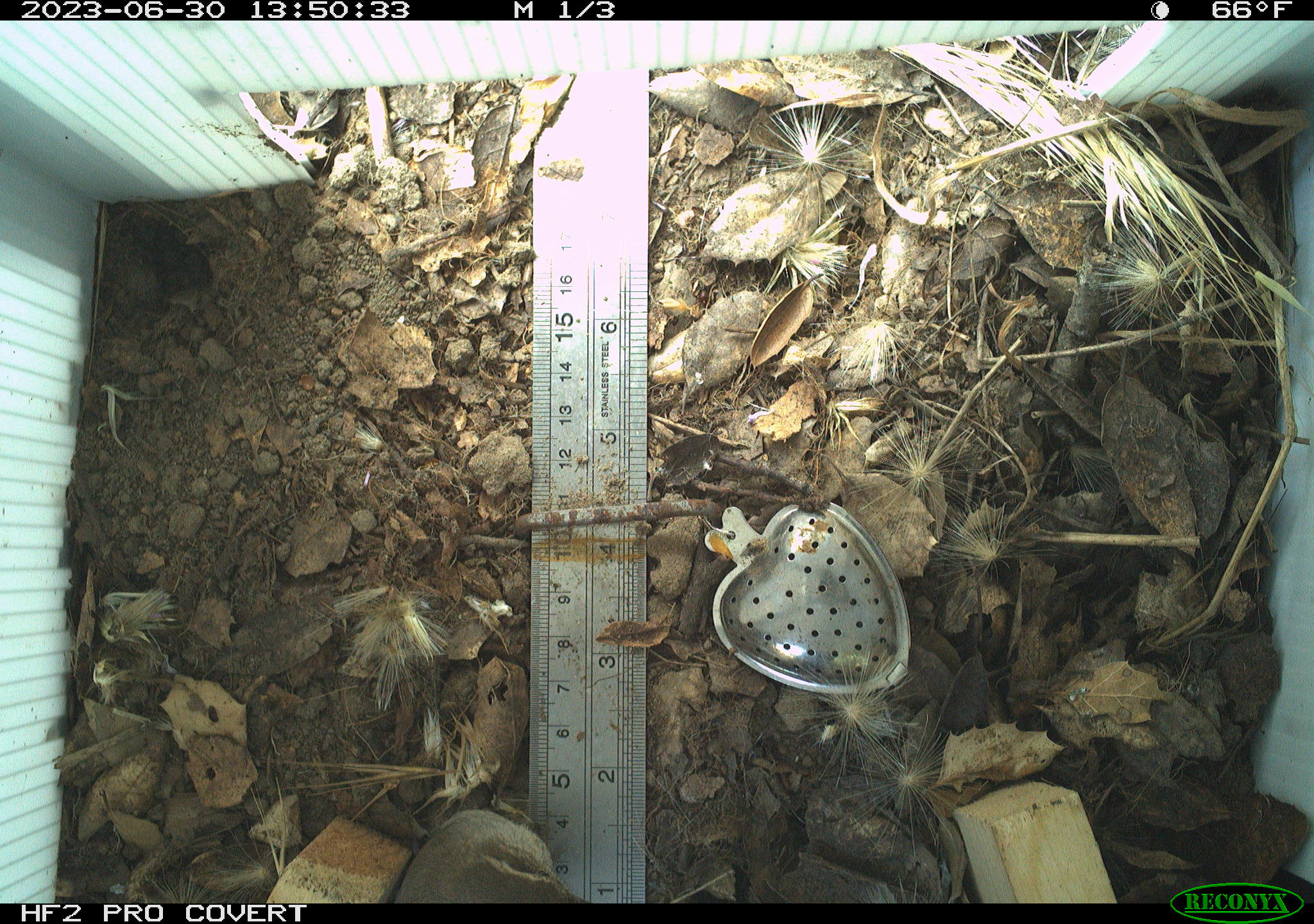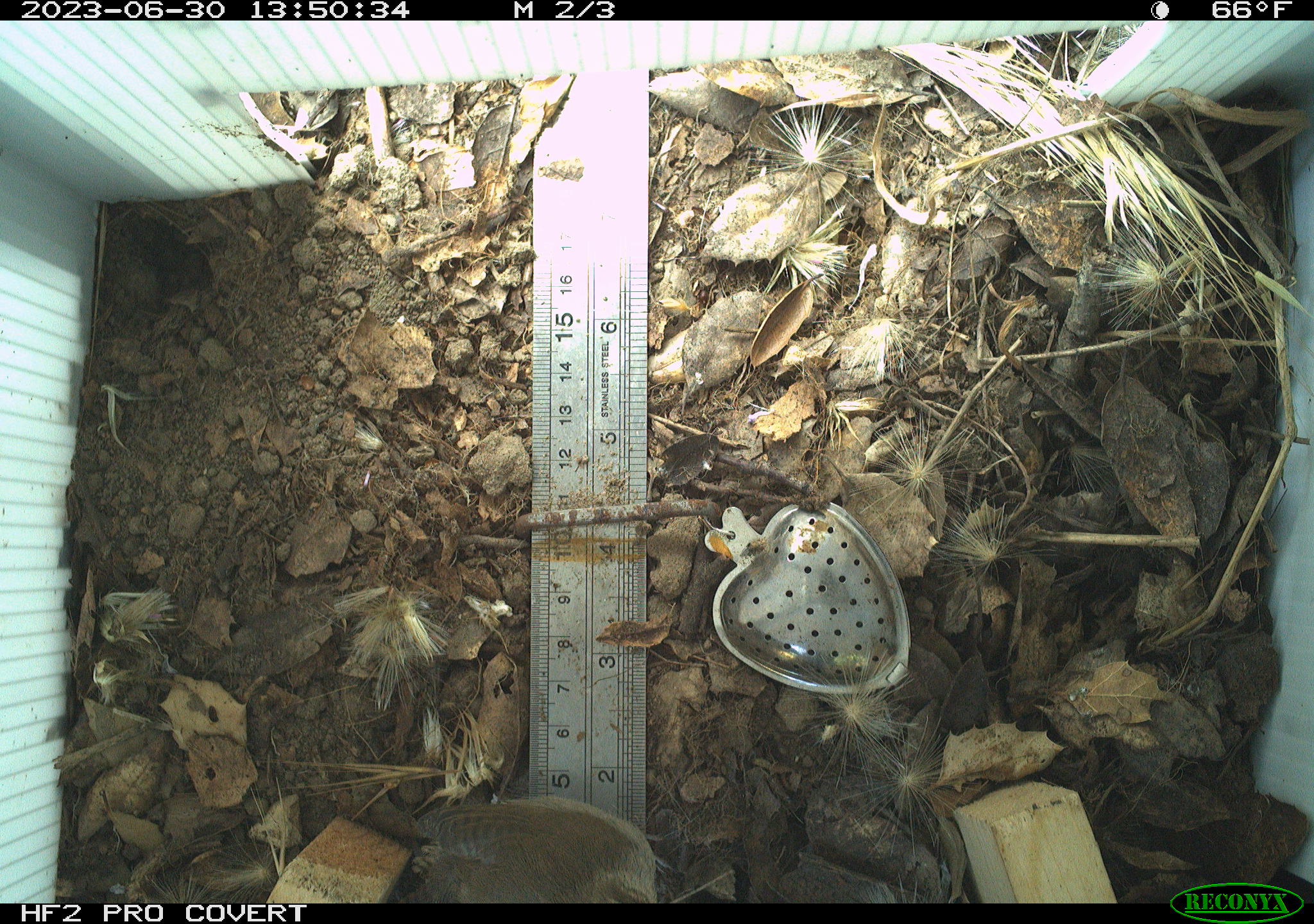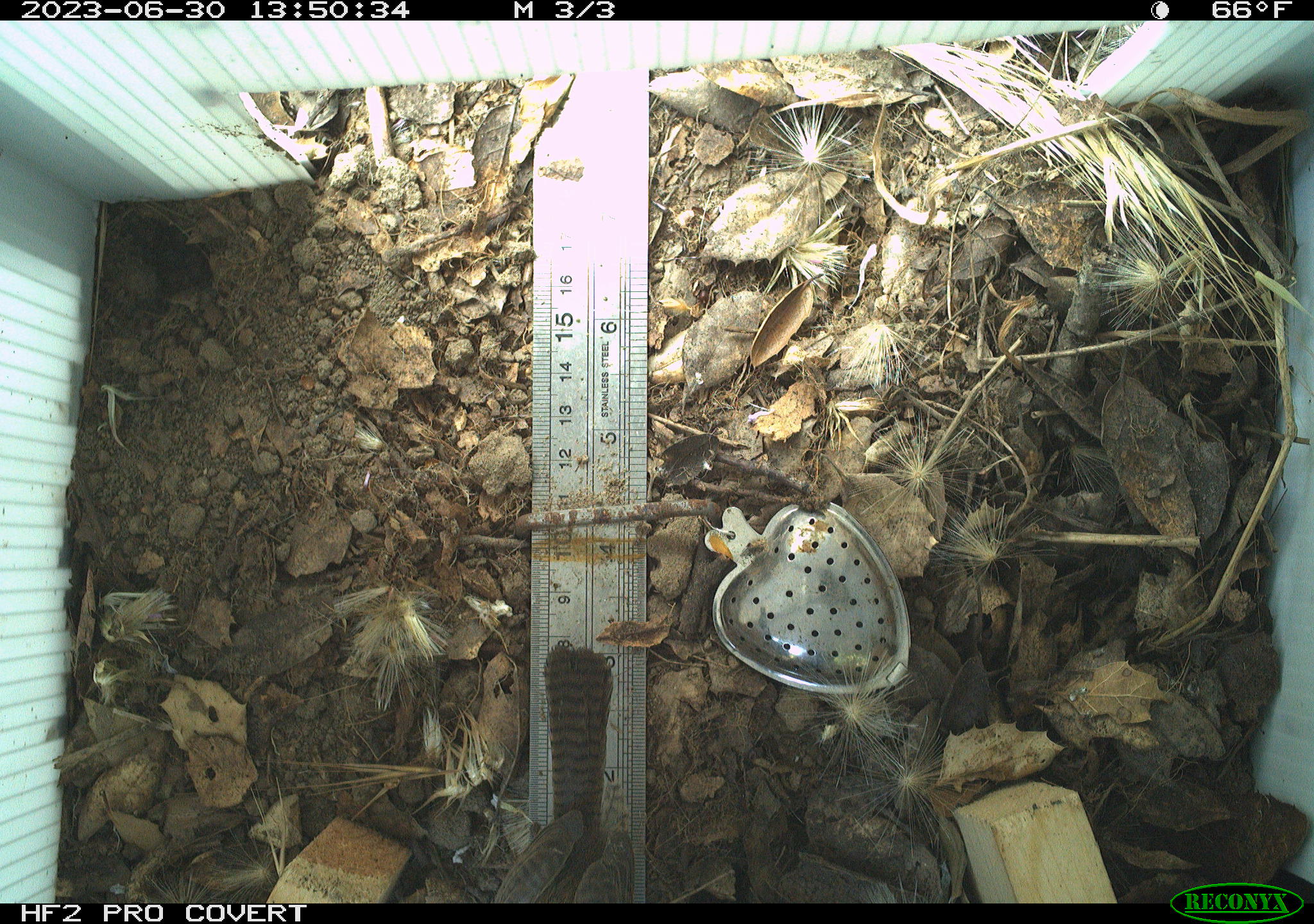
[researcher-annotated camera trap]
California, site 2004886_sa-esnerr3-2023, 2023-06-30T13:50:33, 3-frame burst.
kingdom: Animalia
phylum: Chordata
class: Aves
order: Passeriformes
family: Troglodytidae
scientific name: Troglodytidae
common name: wren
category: troglodytidae family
Troglodytidae family (wren) (Troglodytidae).